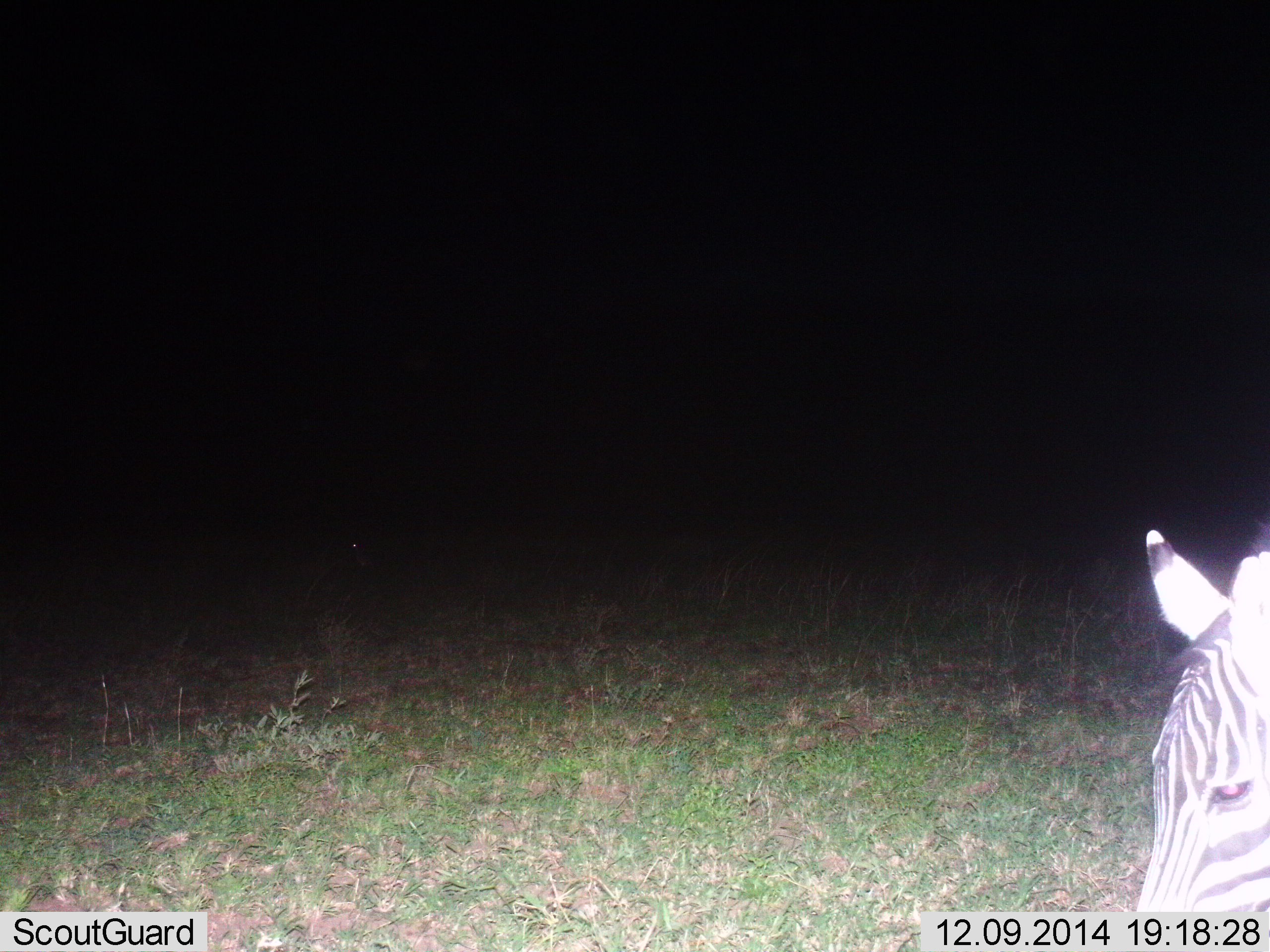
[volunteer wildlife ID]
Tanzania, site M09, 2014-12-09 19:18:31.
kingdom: Animalia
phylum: Chordata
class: Mammalia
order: Perissodactyla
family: Equidae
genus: Equus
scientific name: Equus quagga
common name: plains zebra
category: zebra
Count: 1.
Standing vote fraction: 70%.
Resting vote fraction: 20%.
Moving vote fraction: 10%.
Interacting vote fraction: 0%.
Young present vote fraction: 0%.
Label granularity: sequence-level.